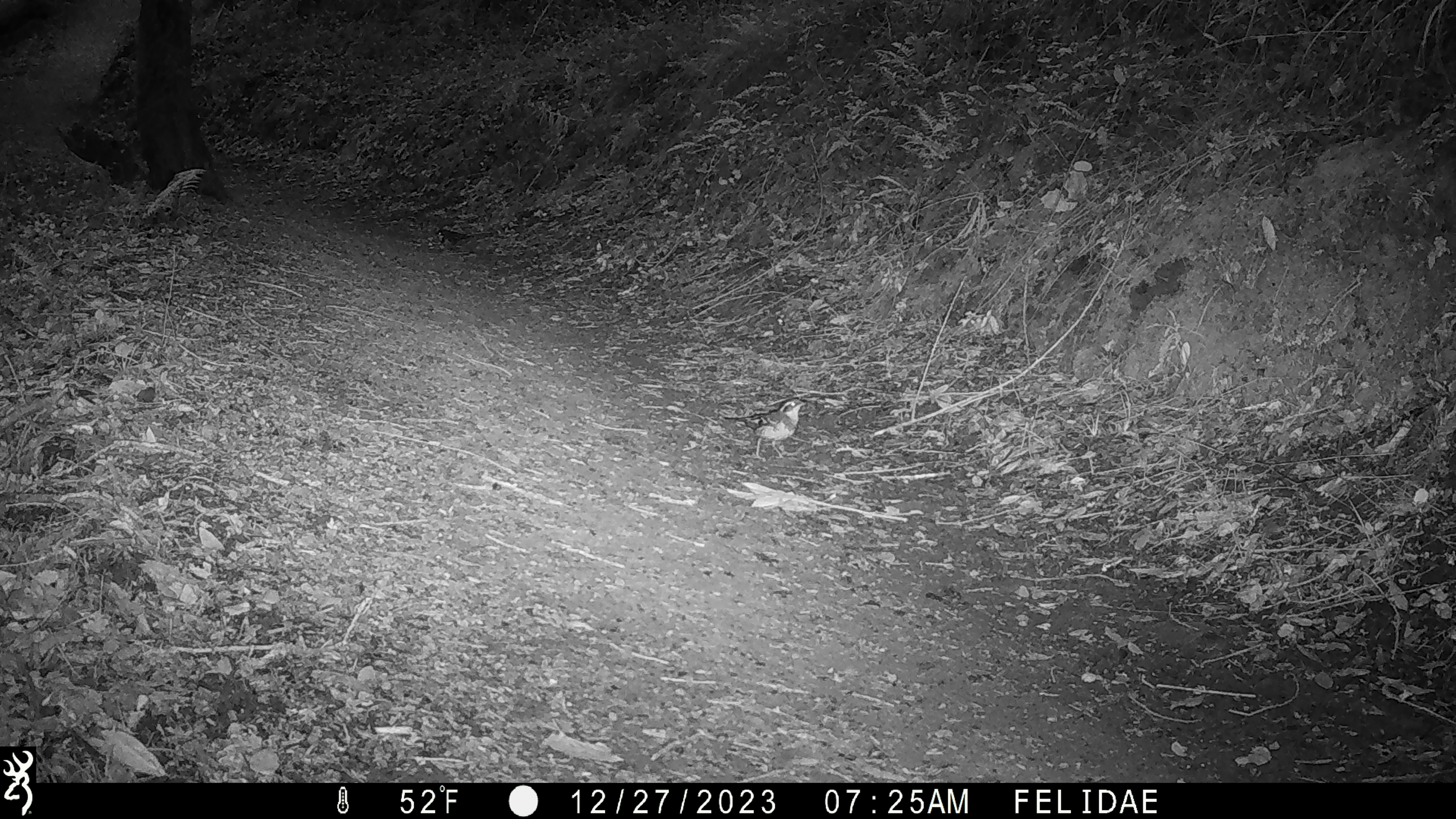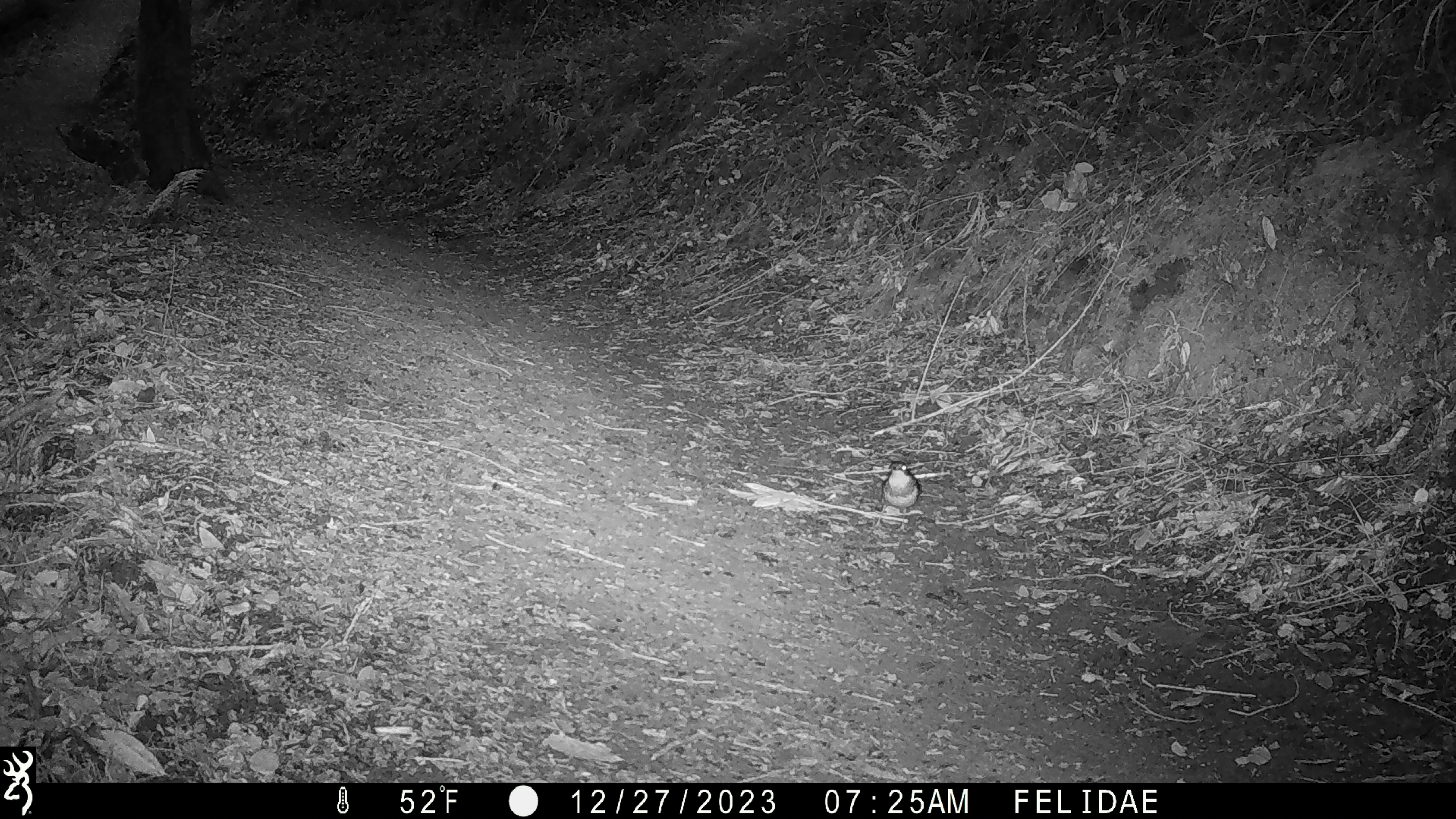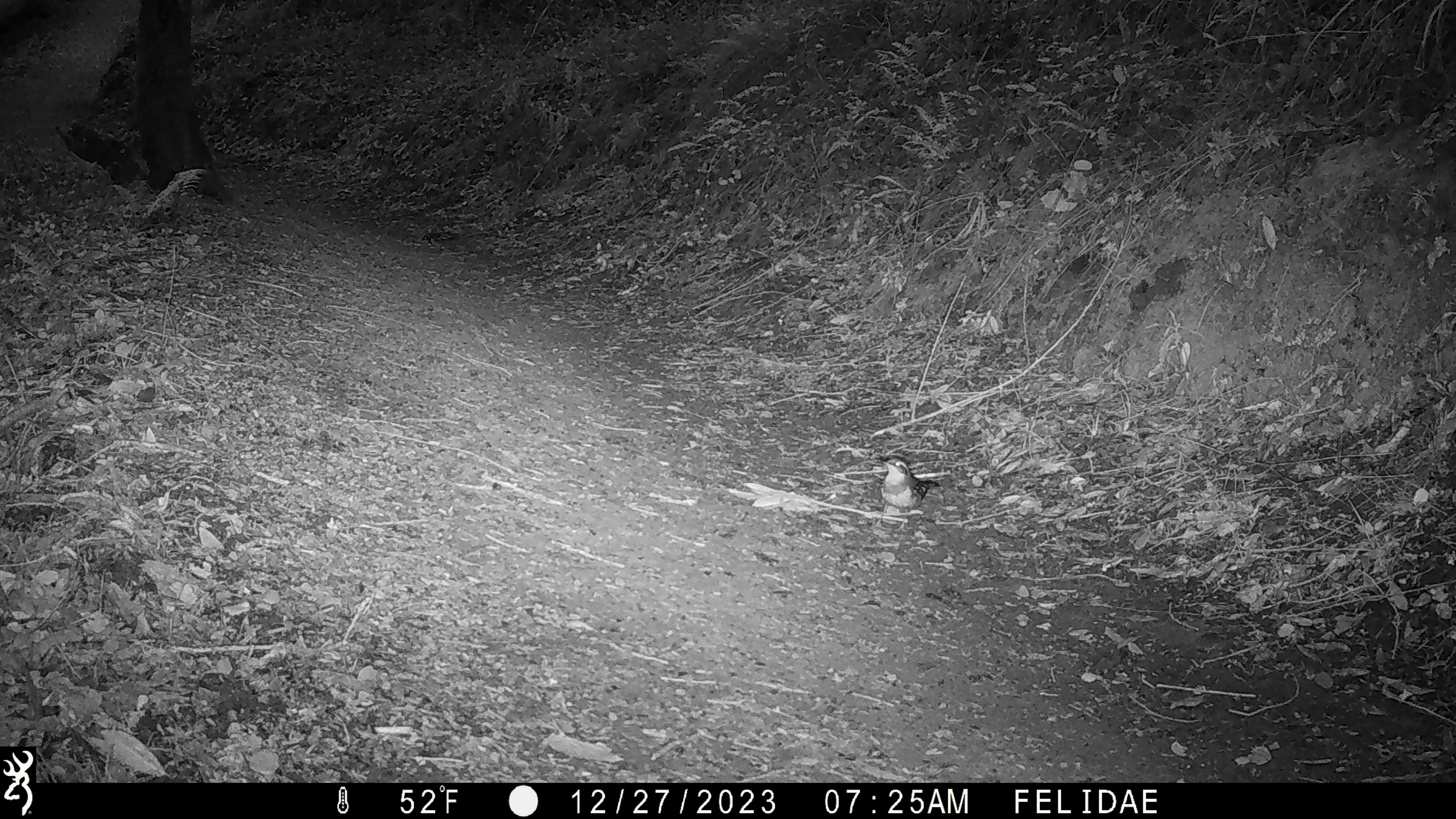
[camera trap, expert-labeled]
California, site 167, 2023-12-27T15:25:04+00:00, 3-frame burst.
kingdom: Animalia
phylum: Chordata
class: Aves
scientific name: Aves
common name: bird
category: unknown bird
Unknown bird (bird) (Aves).